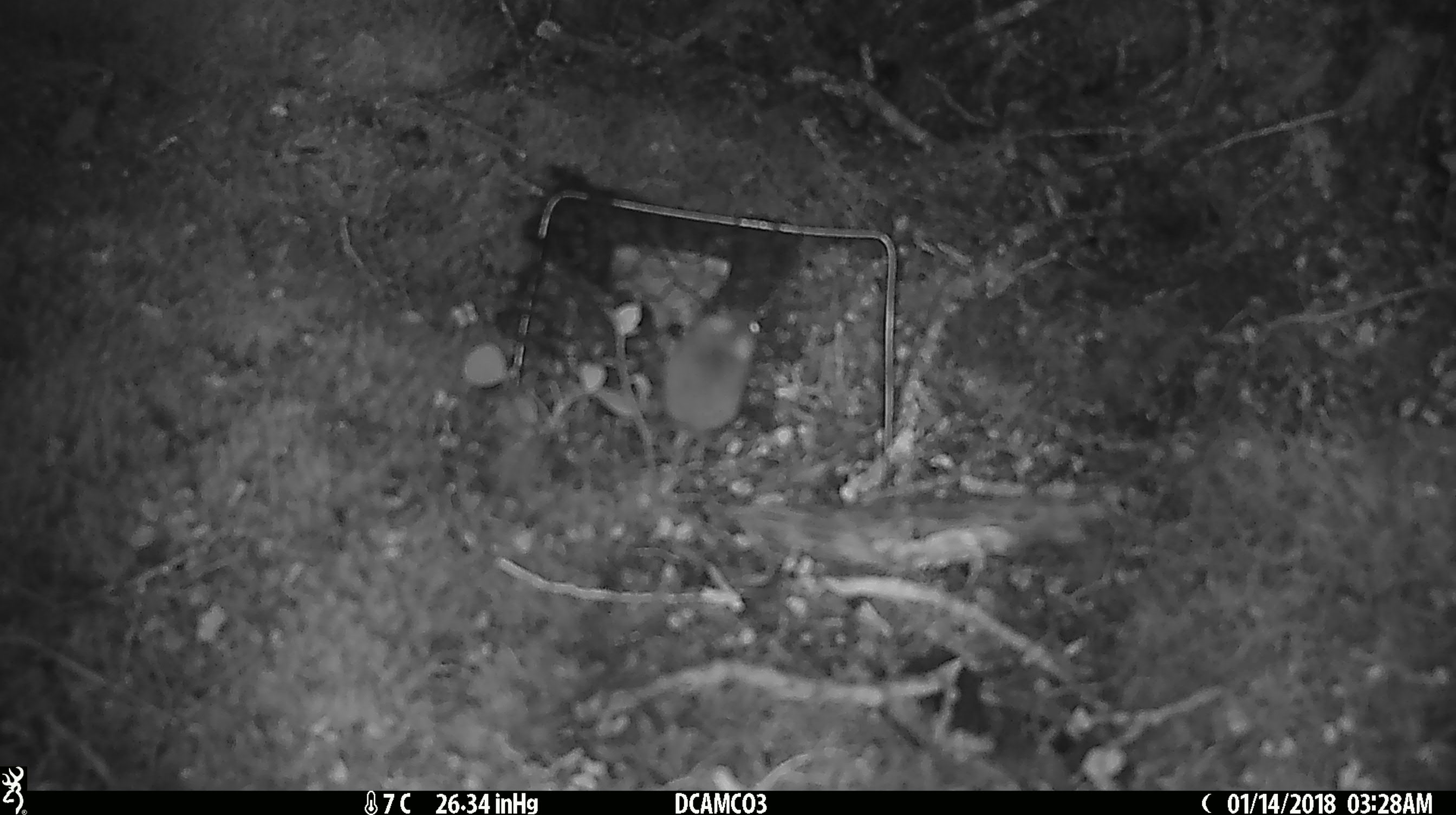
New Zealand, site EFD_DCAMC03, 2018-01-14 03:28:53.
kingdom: Animalia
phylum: Chordata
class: Mammalia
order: Rodentia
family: Muridae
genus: Mus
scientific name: Mus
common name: mouse